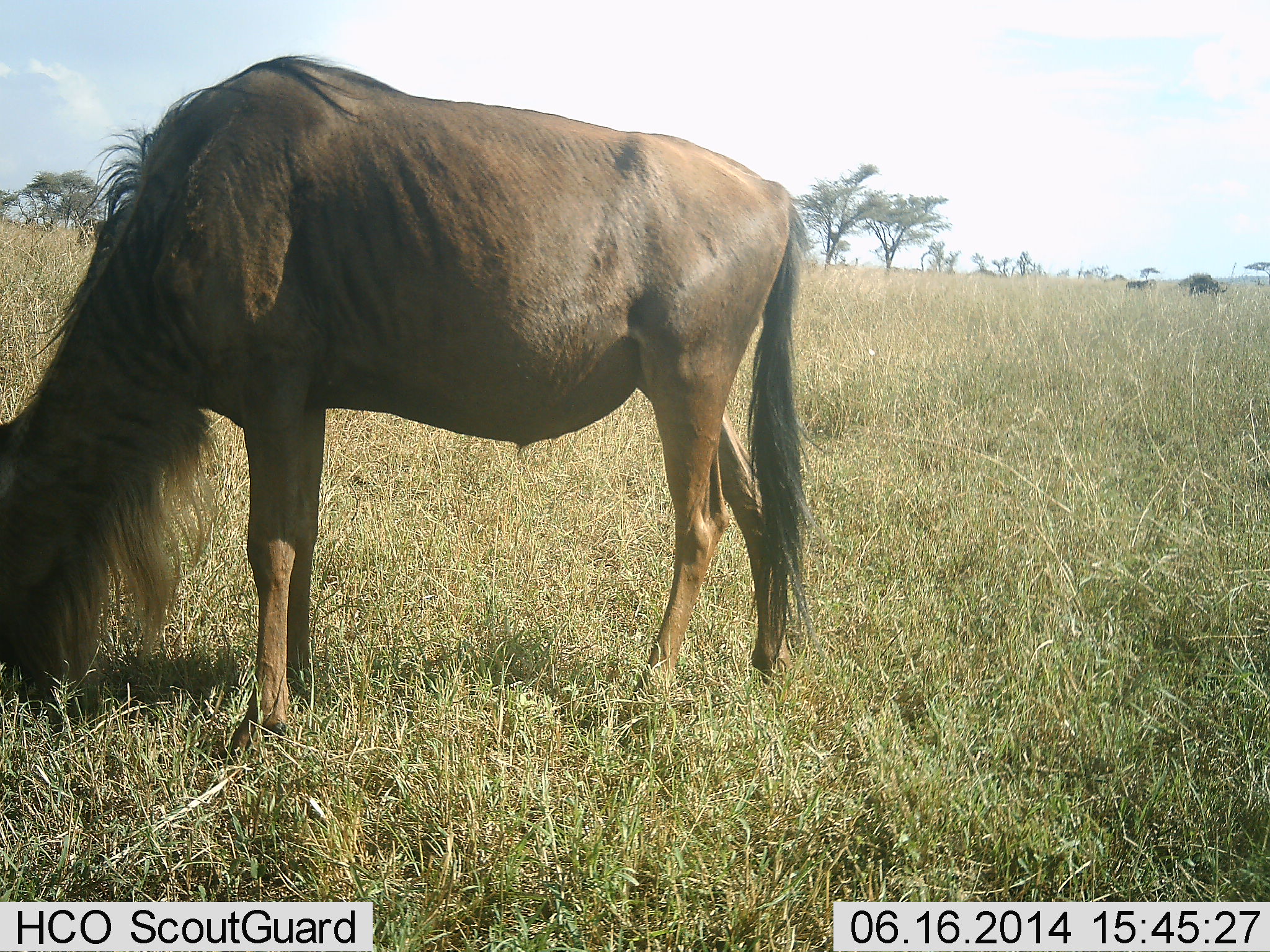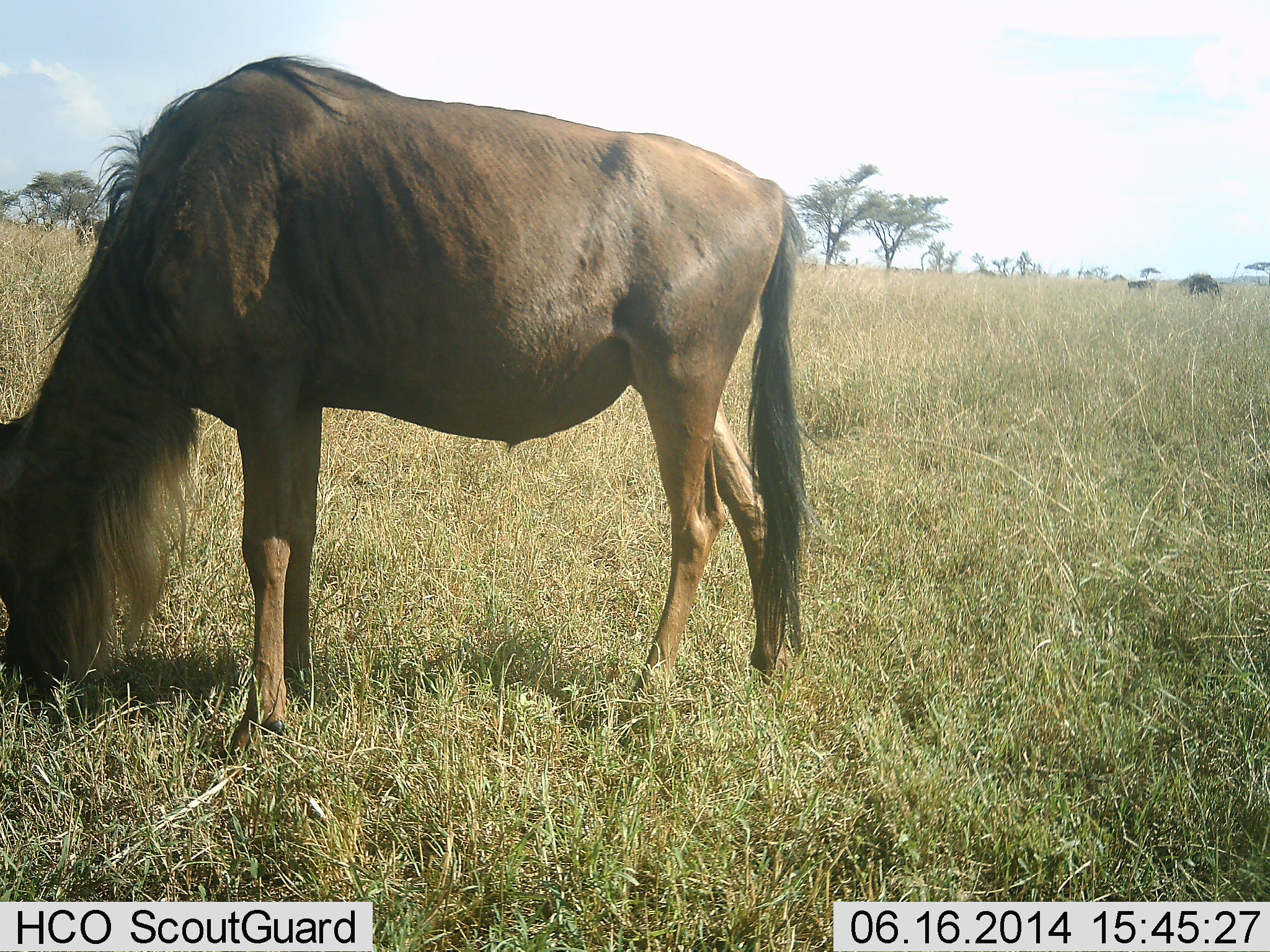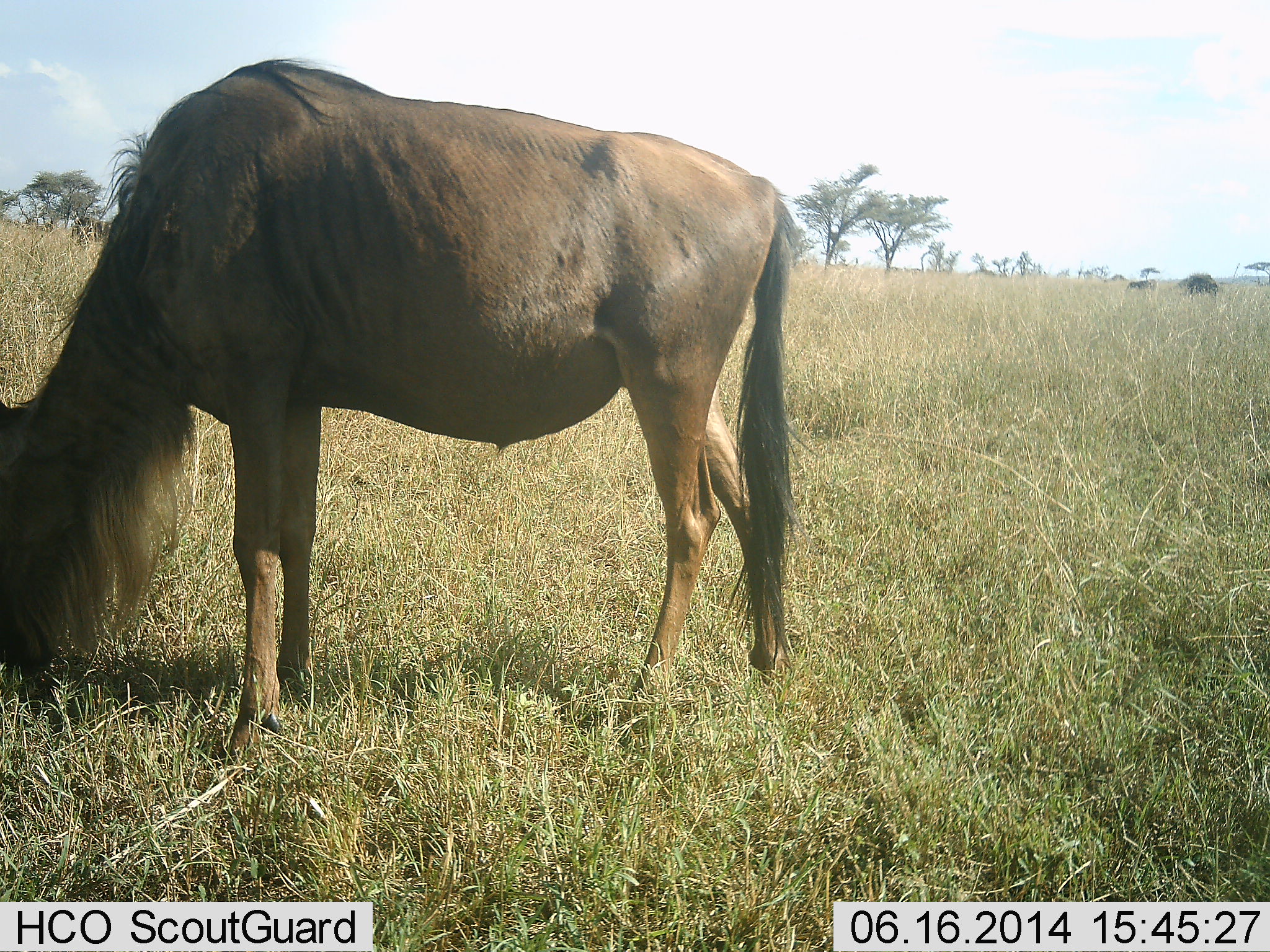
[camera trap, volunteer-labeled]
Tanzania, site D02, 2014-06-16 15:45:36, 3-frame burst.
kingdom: Animalia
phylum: Chordata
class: Mammalia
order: Artiodactyla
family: Bovidae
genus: Connochaetes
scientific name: Connochaetes taurinus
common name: blue wildebeest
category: wildebeest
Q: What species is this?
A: Wildebeest (blue wildebeest) (Connochaetes taurinus).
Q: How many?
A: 1.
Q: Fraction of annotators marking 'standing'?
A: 60%.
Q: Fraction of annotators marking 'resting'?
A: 0%.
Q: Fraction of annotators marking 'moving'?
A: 0%.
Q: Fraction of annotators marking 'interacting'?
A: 0%.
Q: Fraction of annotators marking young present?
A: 0%.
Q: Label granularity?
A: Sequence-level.